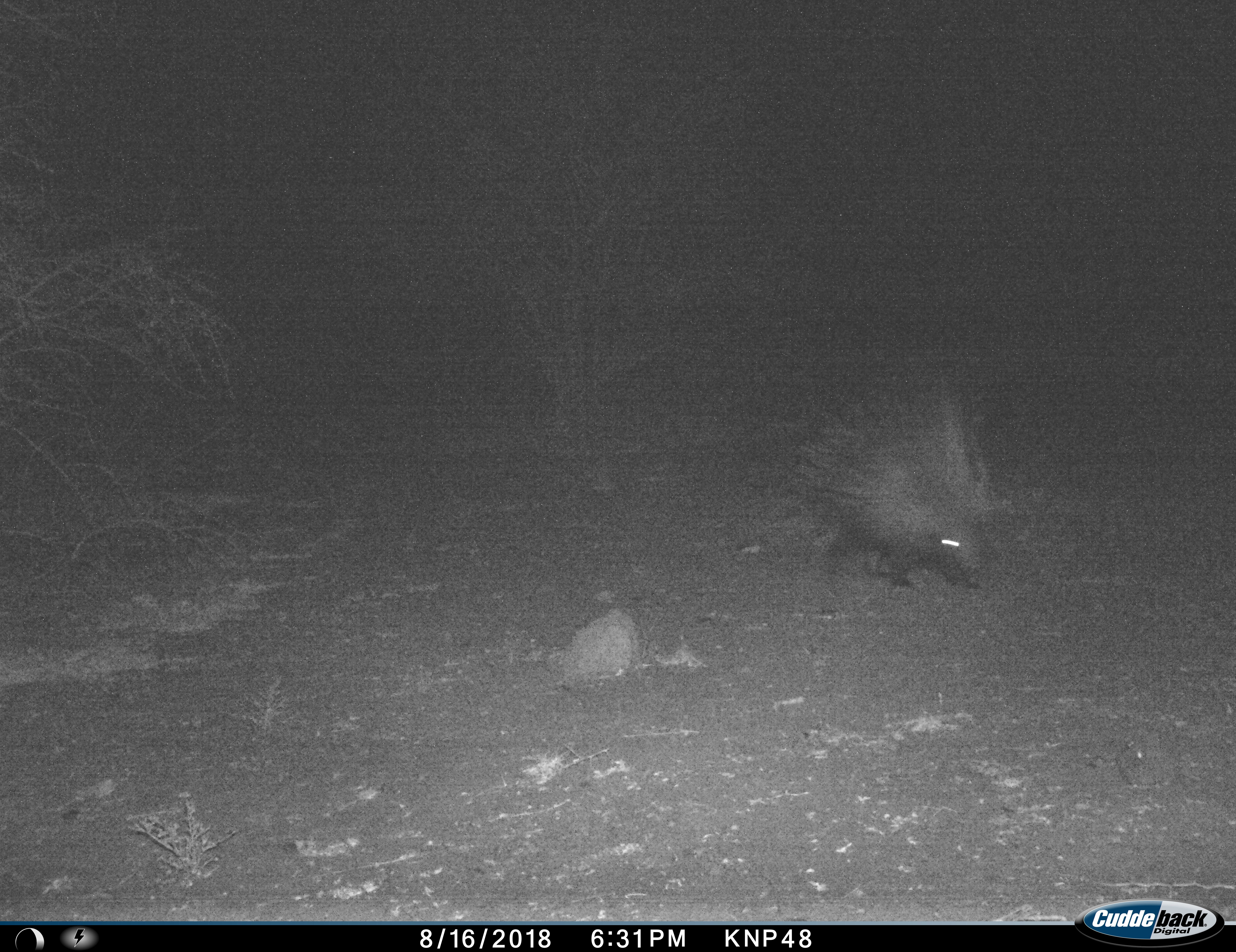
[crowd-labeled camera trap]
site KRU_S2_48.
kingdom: Animalia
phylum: Chordata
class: Mammalia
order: Rodentia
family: Hystricidae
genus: Hystrix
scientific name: Hystrix cristata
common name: crested porcupine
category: porcupine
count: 1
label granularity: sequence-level